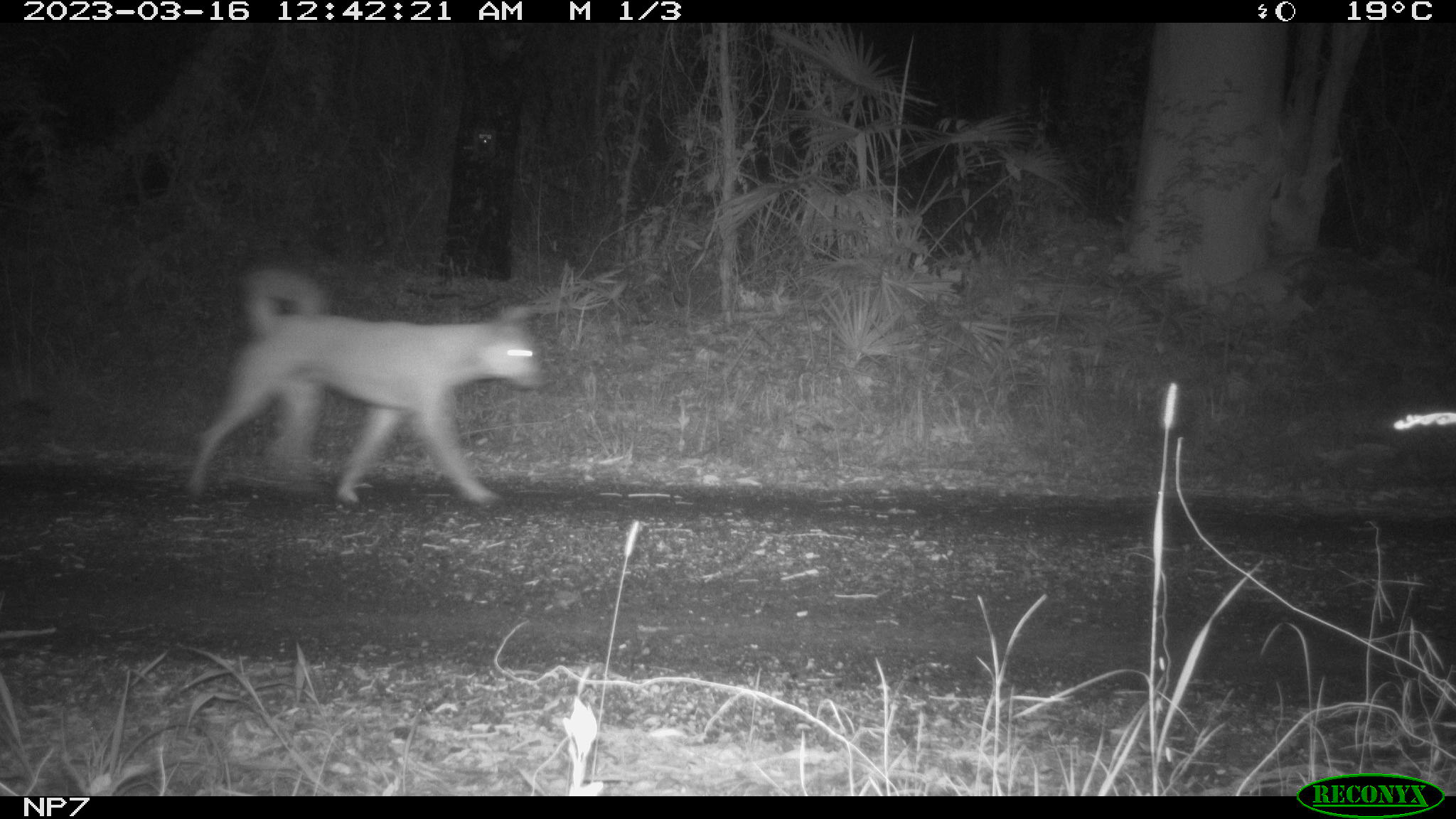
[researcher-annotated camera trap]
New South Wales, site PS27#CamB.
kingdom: Animalia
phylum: Chordata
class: Mammalia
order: Carnivora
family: Canidae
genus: Canis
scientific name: Canis familiaris dingo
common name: dingo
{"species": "dingo (Canis familiaris dingo)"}